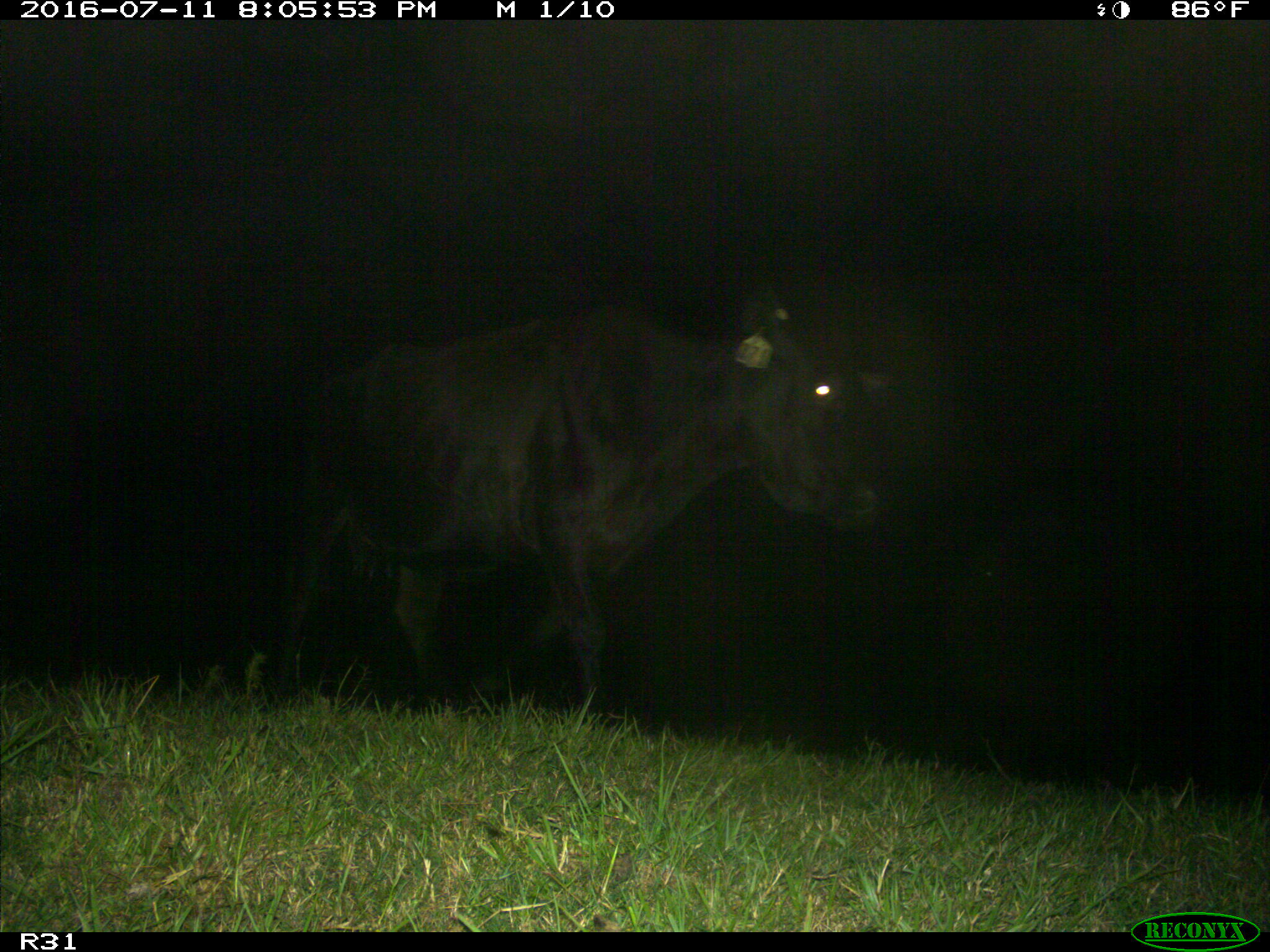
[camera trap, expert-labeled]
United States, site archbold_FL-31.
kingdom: Animalia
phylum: Chordata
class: Mammalia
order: Artiodactyla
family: Bovidae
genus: Bos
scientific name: Bos taurus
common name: domestic cow